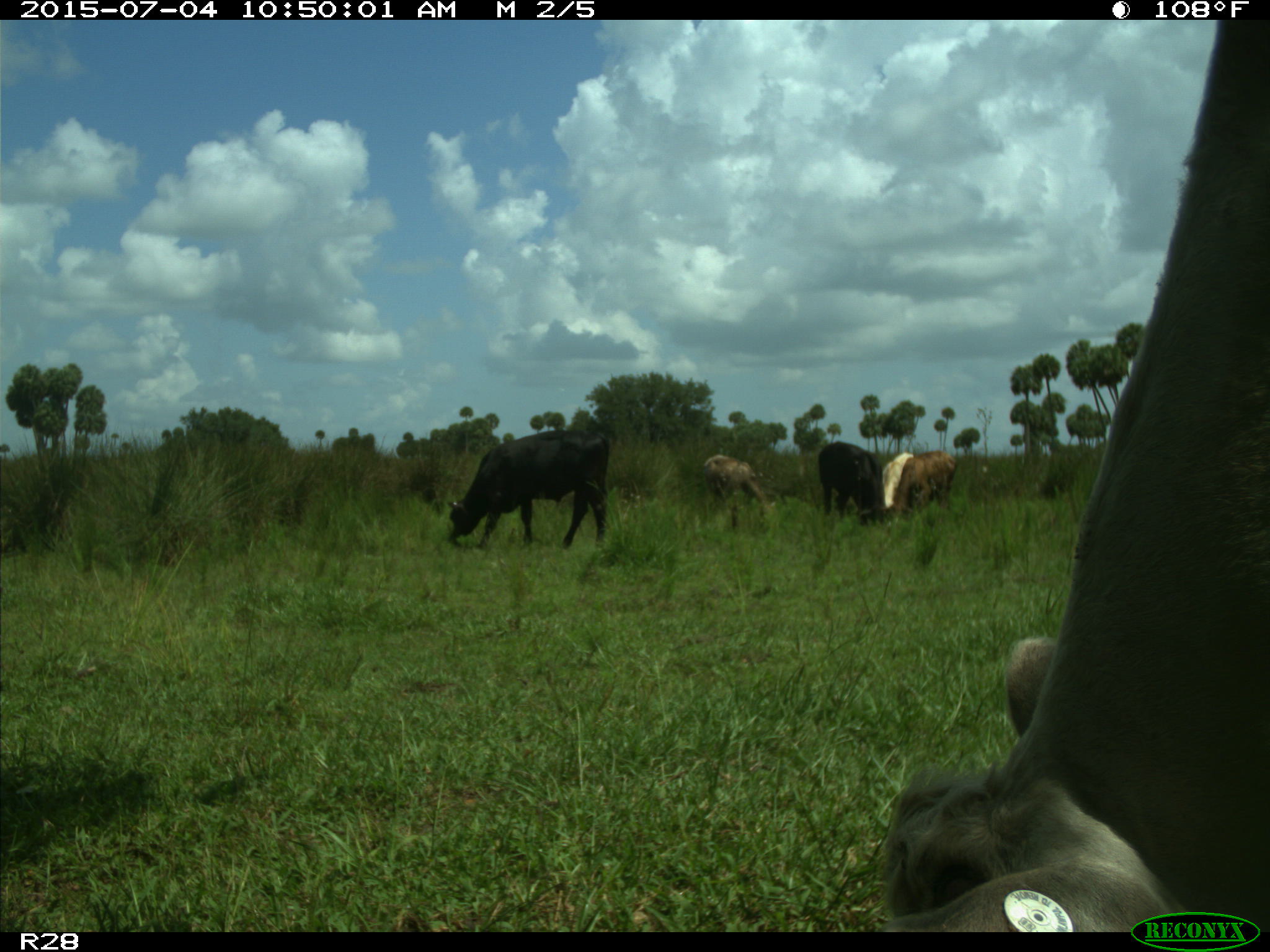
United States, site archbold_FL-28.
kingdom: Animalia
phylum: Chordata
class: Mammalia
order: Artiodactyla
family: Bovidae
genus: Bos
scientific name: Bos taurus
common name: domestic cow